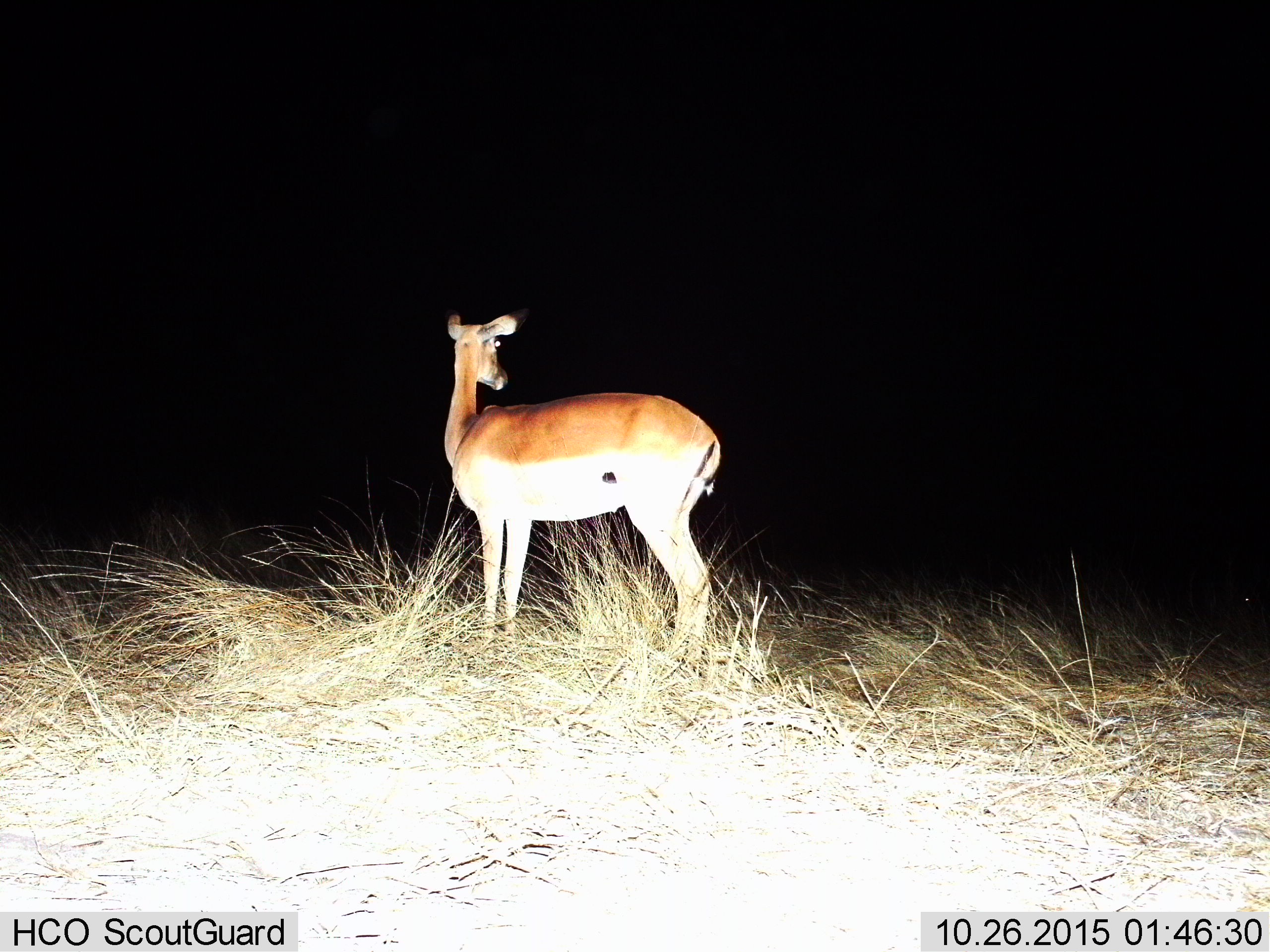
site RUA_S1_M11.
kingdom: Animalia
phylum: Chordata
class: Mammalia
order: Artiodactyla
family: Bovidae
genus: Aepyceros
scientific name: Aepyceros melampus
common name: impala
Impala (Aepyceros melampus), count 1. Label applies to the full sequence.